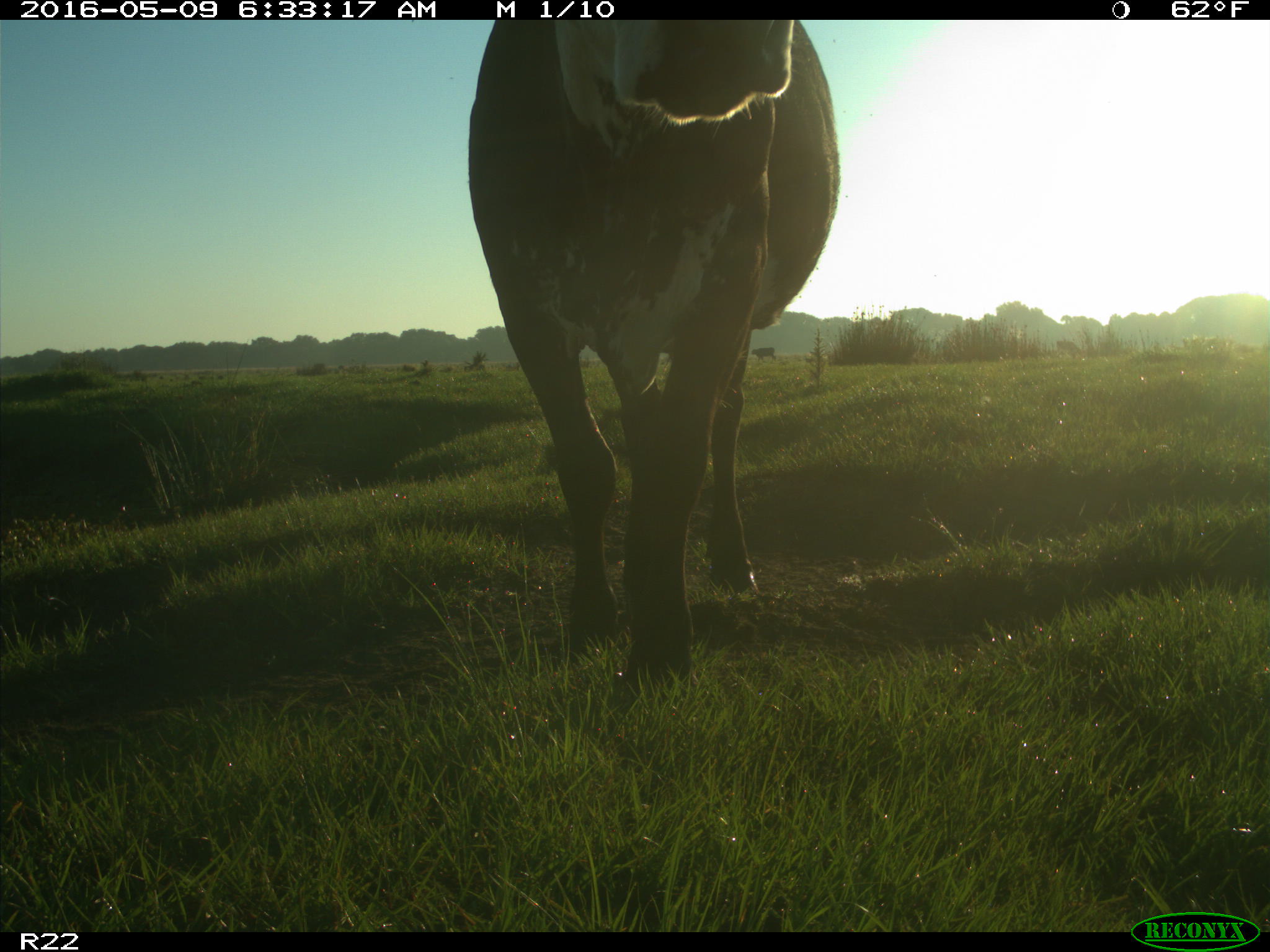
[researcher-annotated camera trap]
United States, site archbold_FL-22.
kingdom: Animalia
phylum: Chordata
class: Mammalia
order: Artiodactyla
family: Bovidae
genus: Bos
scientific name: Bos taurus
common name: domestic cow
Bos taurus (domestic cow).